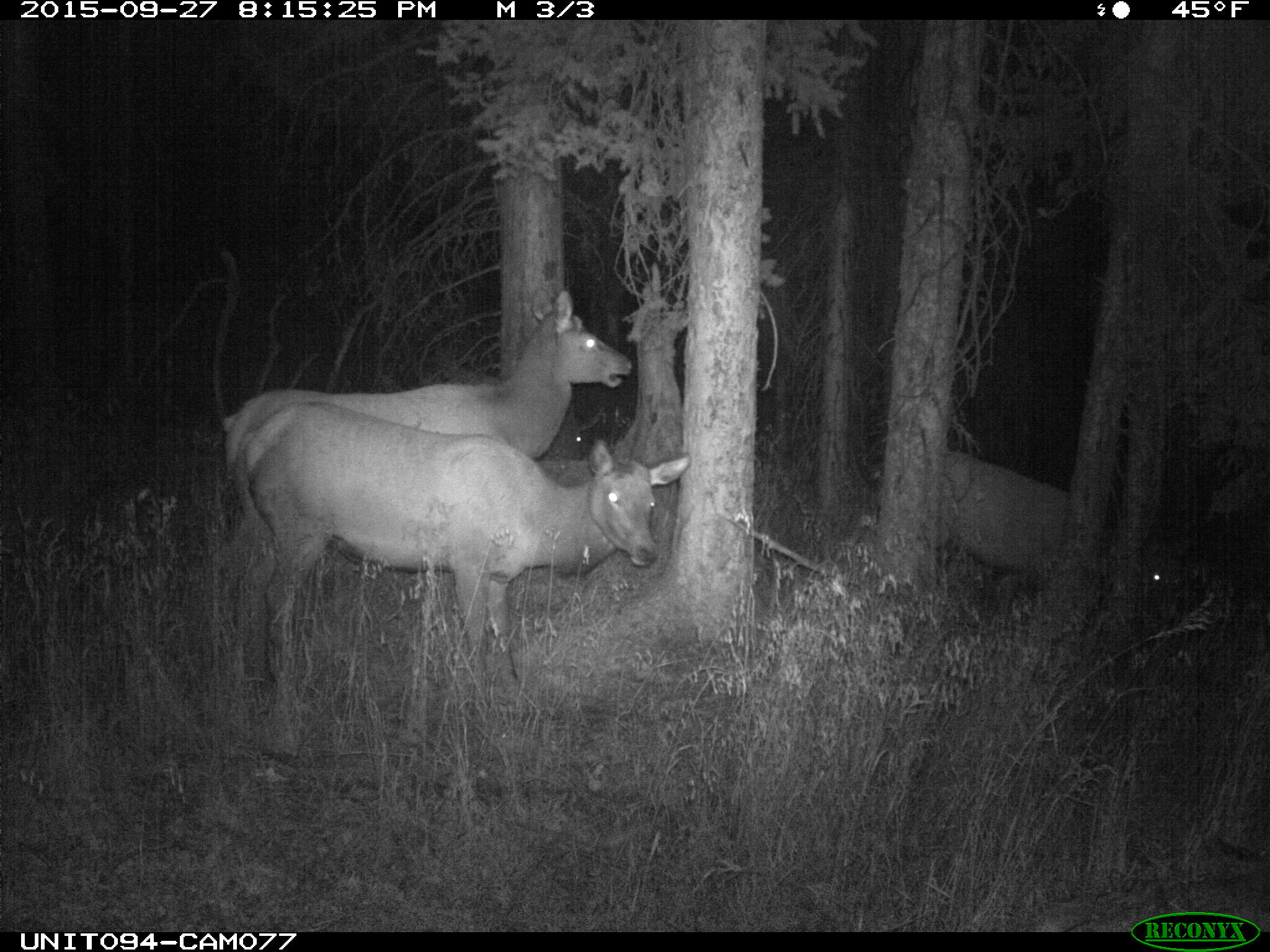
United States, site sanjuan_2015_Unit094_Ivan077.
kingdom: Animalia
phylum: Chordata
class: Mammalia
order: Artiodactyla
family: Cervidae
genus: Cervus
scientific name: Cervus elaphus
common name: red deer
Cervus elaphus (red deer).